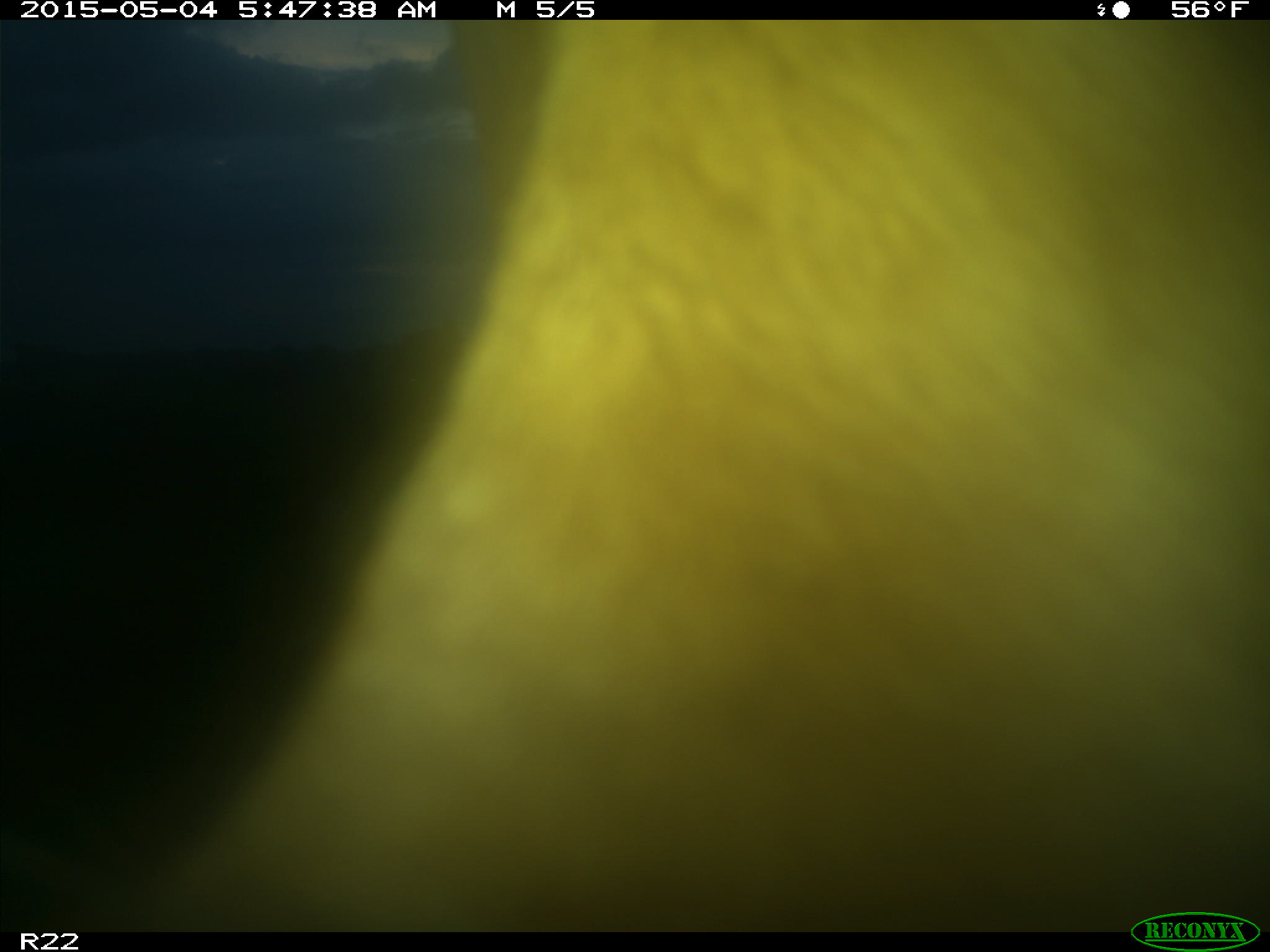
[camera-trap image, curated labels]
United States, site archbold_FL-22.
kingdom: Animalia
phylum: Chordata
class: Mammalia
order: Artiodactyla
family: Bovidae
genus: Bos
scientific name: Bos taurus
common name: domestic cow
Bos taurus (domestic cow).